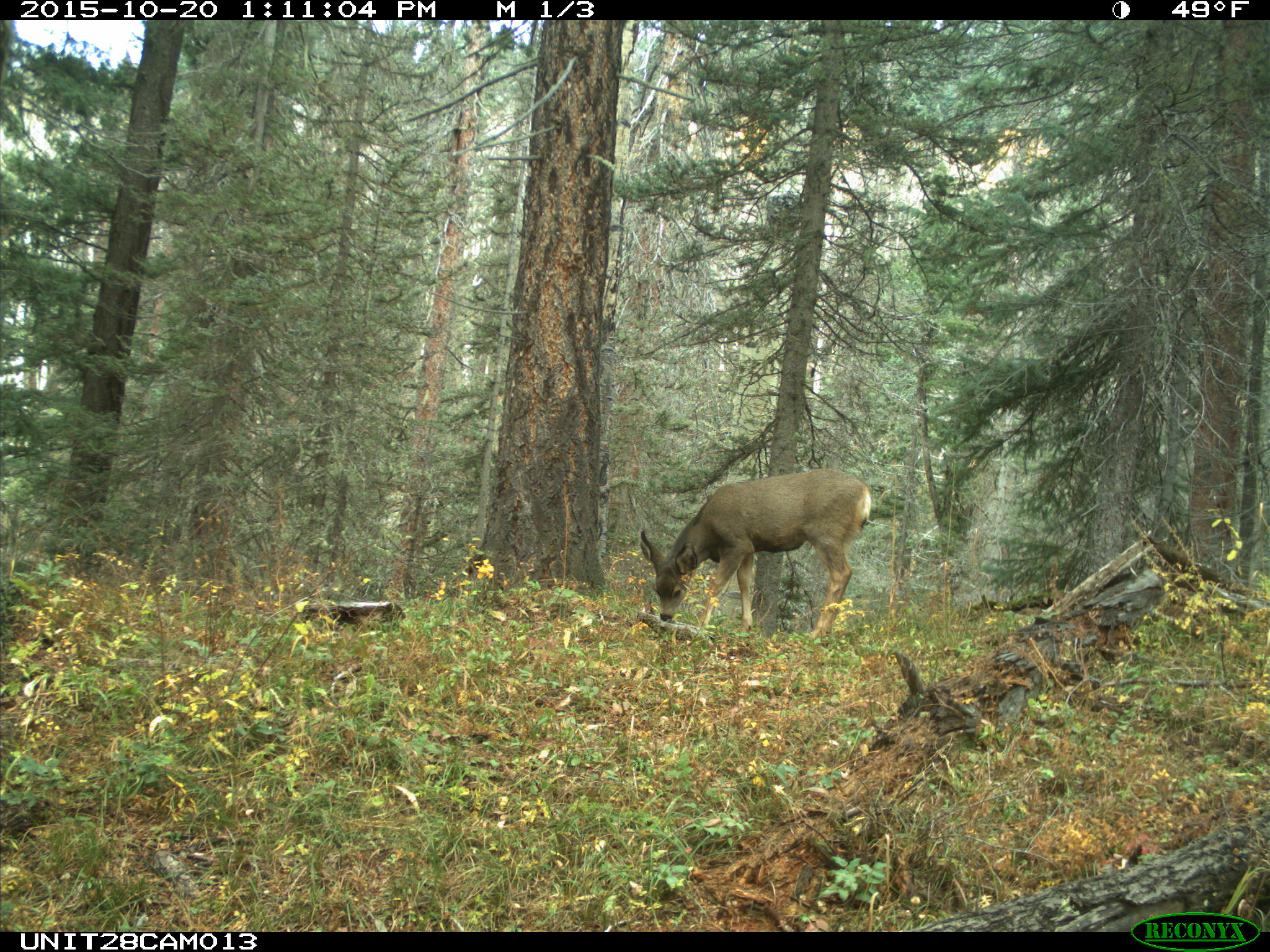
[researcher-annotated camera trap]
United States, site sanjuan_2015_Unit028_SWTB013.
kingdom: Animalia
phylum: Chordata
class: Mammalia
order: Artiodactyla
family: Cervidae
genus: Odocoileus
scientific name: Odocoileus hemionus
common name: mule deer